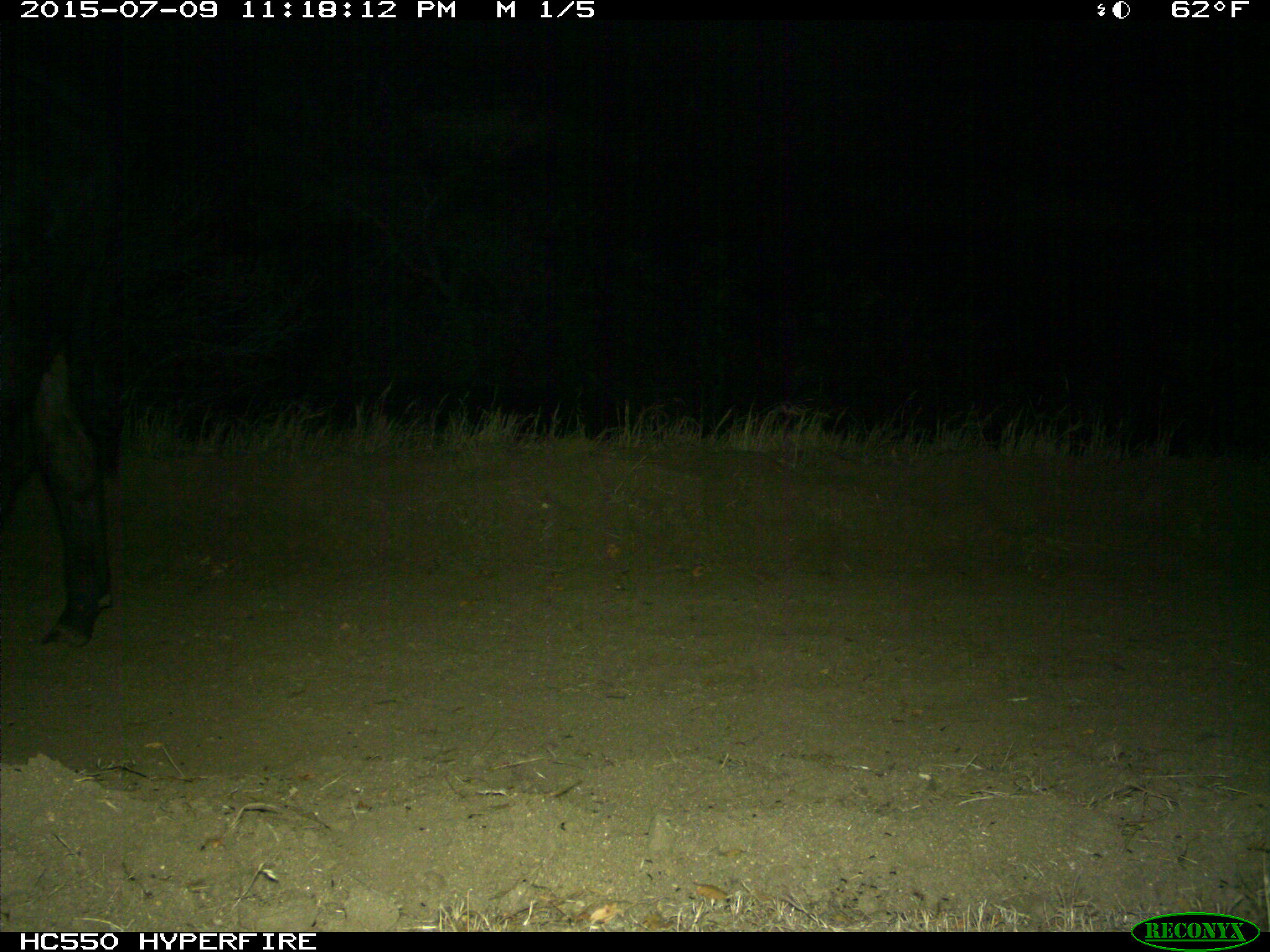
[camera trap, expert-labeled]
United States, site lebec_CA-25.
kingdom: Animalia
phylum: Chordata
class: Mammalia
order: Artiodactyla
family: Bovidae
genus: Bos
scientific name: Bos taurus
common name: domestic cow